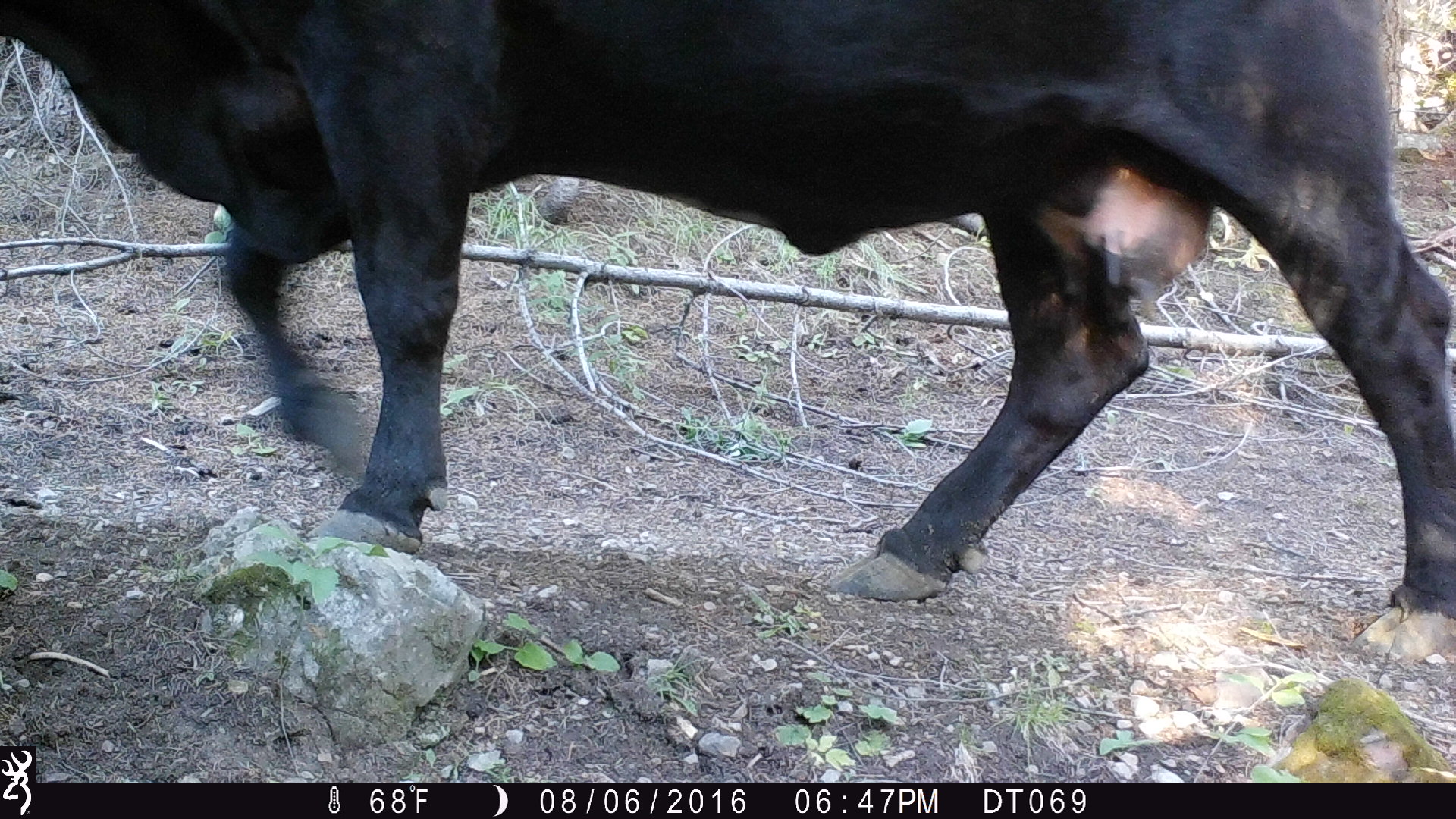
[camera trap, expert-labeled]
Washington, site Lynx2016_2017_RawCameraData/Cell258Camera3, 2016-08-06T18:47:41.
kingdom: Animalia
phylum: Chordata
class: Mammalia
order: Artiodactyla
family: Bovidae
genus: Bos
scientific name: Bos taurus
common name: domestic cattle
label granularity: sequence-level